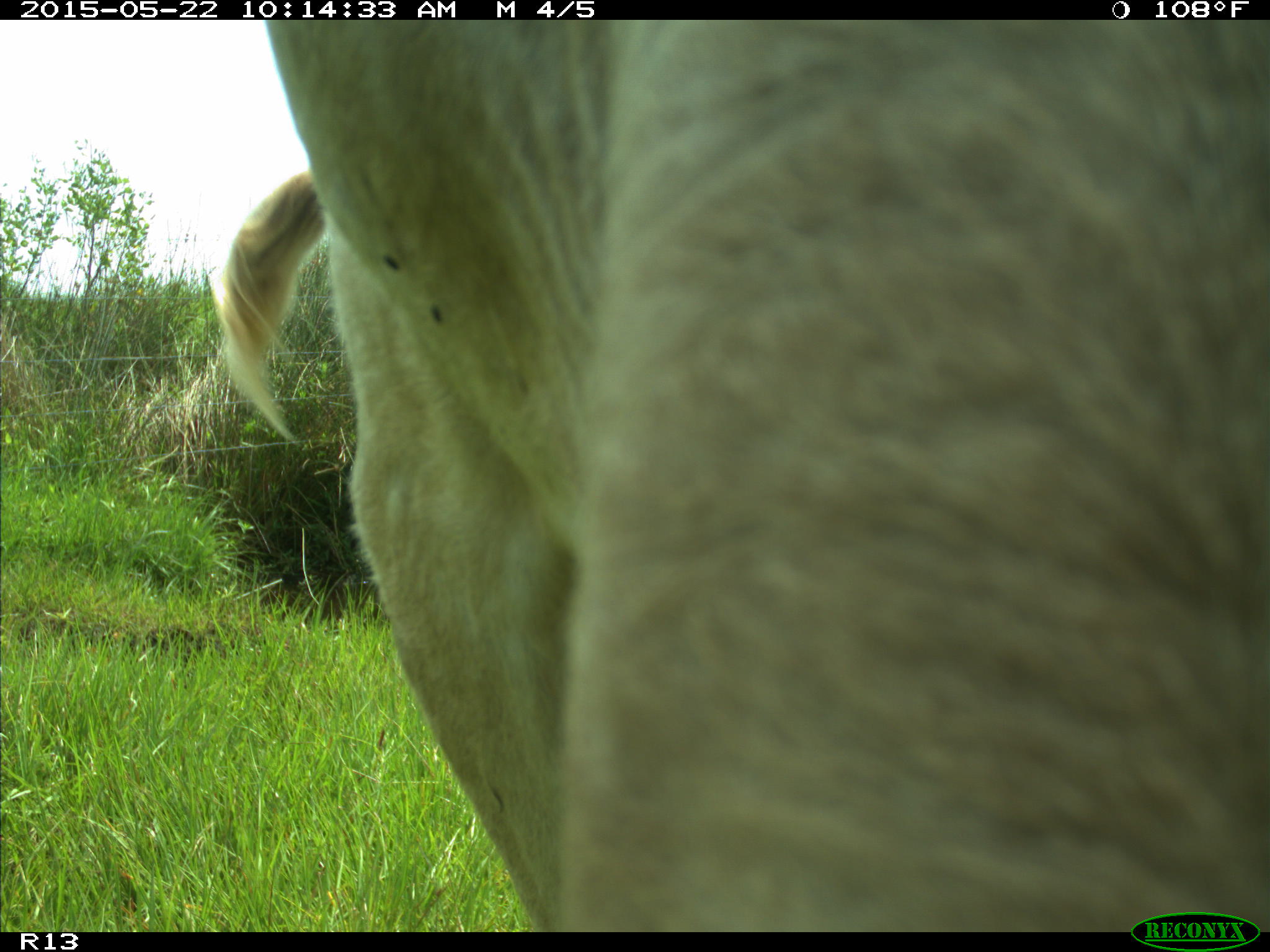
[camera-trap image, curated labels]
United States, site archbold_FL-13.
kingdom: Animalia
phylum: Chordata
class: Mammalia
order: Artiodactyla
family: Bovidae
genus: Bos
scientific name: Bos taurus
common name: domestic cow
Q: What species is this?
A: Bos taurus (domestic cow).